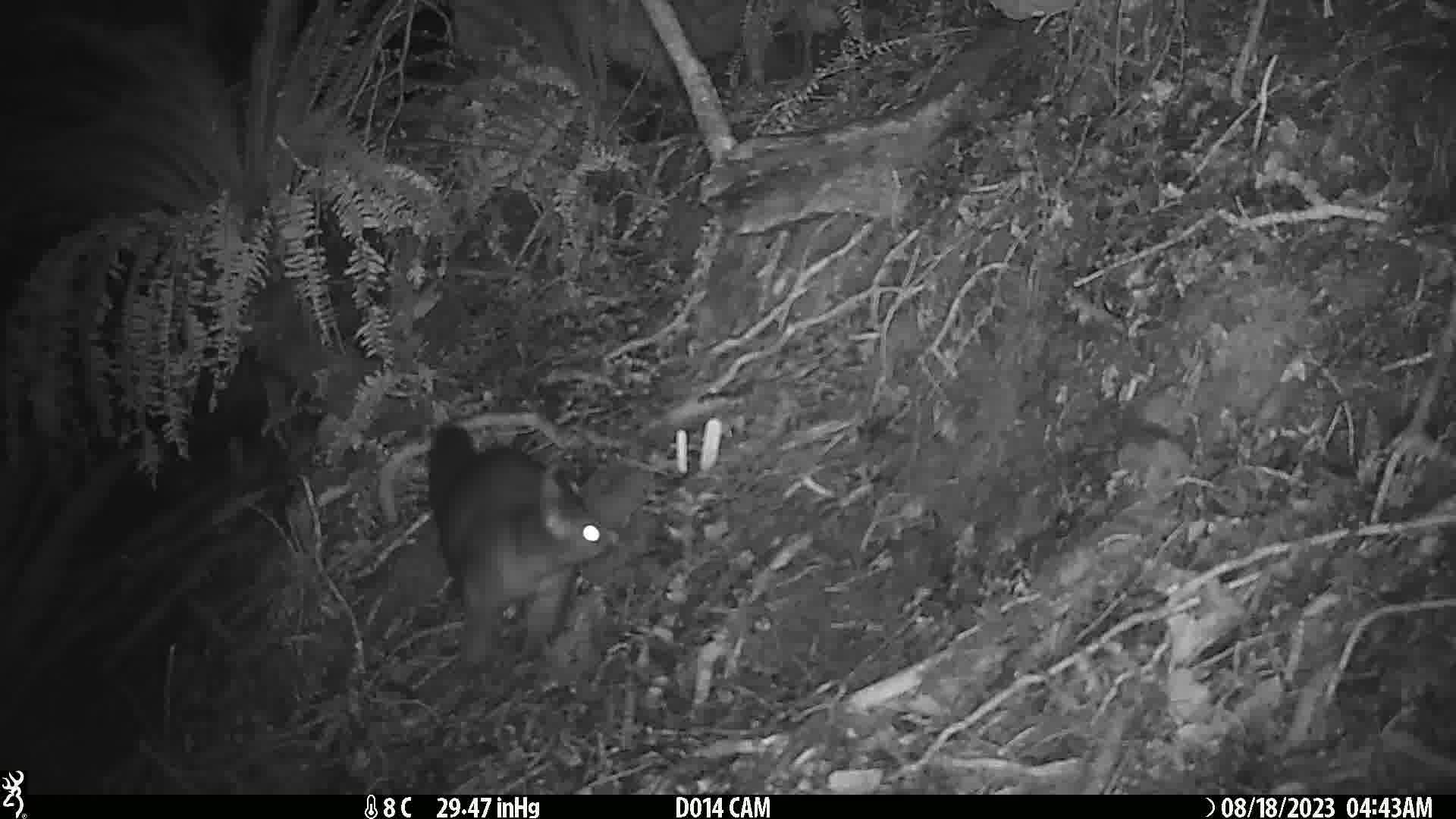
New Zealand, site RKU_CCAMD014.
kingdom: Animalia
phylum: Chordata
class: Mammalia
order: Diprotodontia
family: Phalangeridae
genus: Trichosurus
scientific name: Trichosurus vulpecula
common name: common brushtail possum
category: possum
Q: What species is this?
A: Possum (common brushtail possum) (Trichosurus vulpecula).